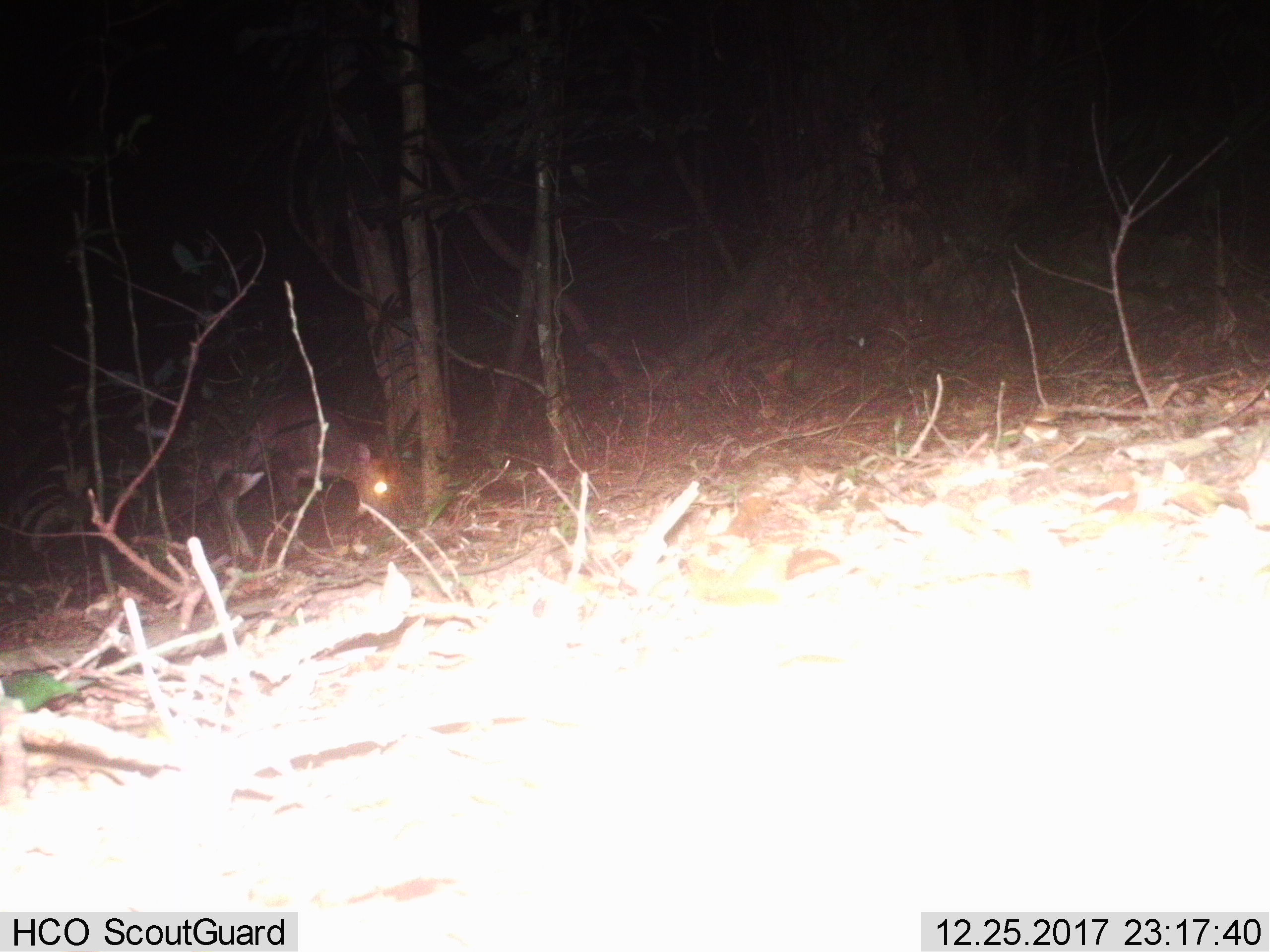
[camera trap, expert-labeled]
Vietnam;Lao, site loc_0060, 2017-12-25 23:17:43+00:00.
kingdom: Animalia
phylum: Chordata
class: Mammalia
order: Artiodactyla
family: Cervidae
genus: Muntiacus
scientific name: Muntiacus rooseveltorum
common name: roosevelt's muntjac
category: roosevelts muntjac group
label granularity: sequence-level